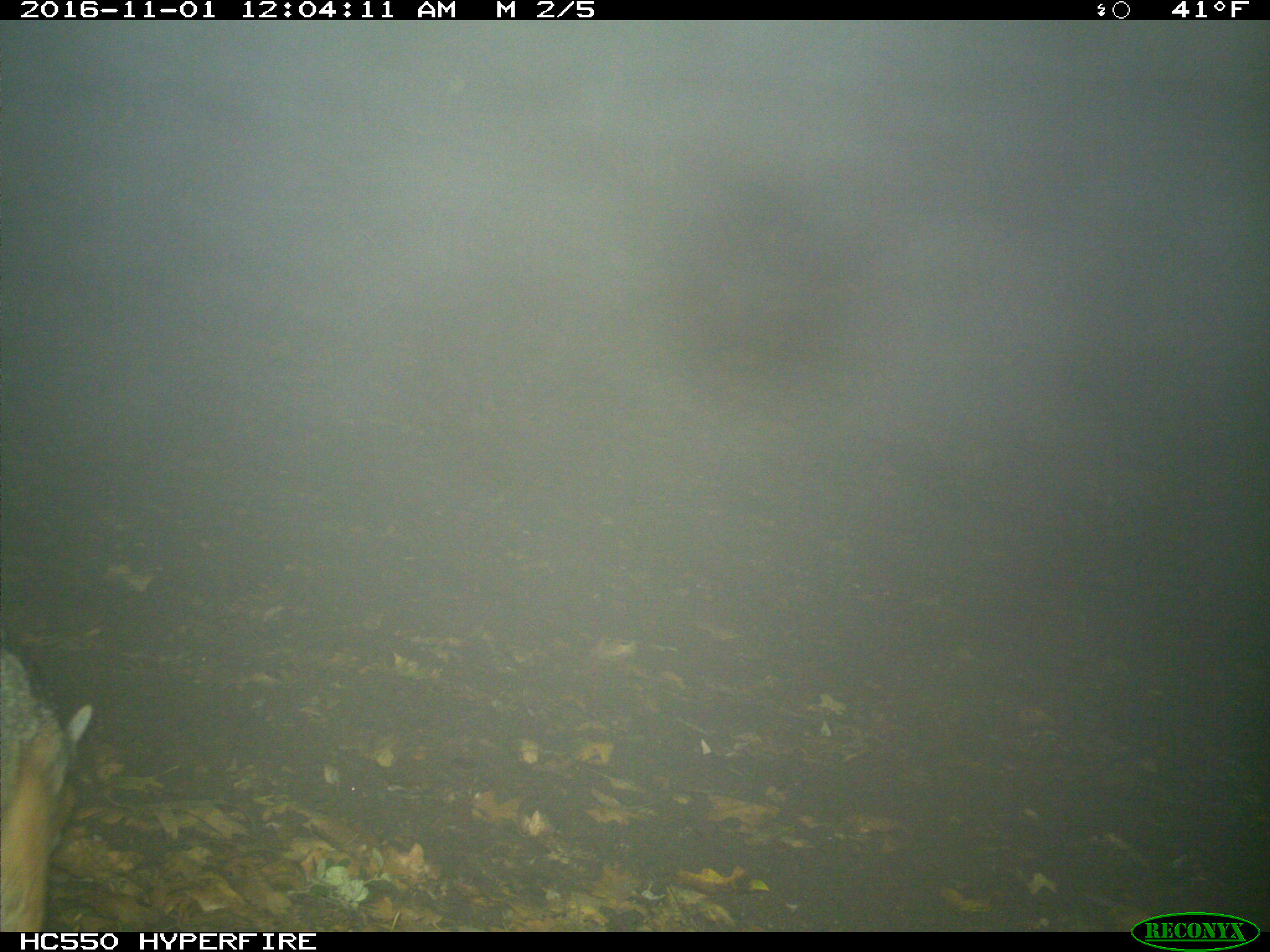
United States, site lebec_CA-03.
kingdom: Animalia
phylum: Chordata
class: Mammalia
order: Carnivora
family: Canidae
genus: Urocyon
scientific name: Urocyon cinereoargenteus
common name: gray fox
Urocyon cinereoargenteus (gray fox).